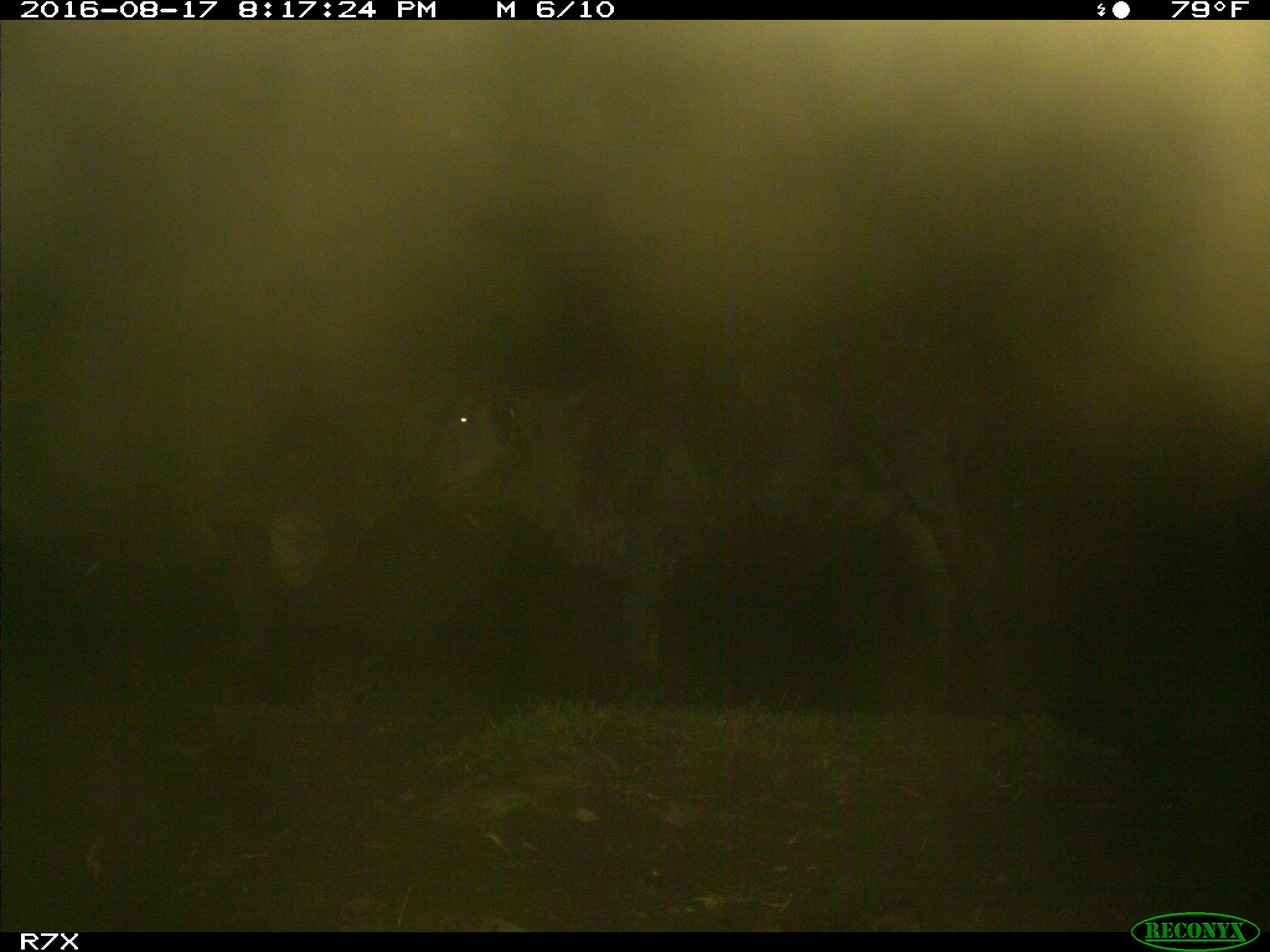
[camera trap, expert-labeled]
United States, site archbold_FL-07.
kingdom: Animalia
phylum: Chordata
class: Mammalia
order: Artiodactyla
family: Bovidae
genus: Bos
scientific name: Bos taurus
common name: domestic cow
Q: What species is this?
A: Bos taurus (domestic cow).